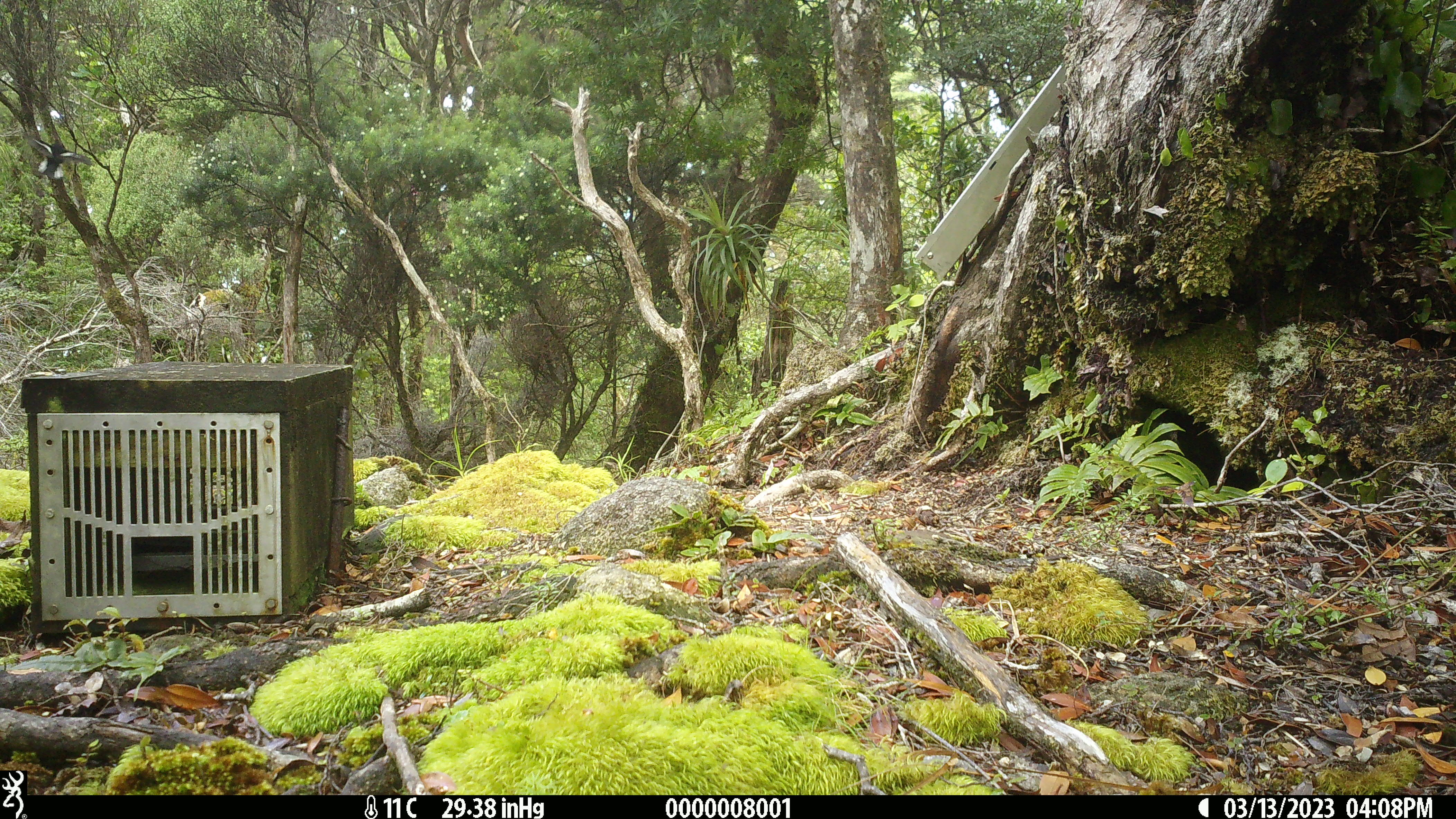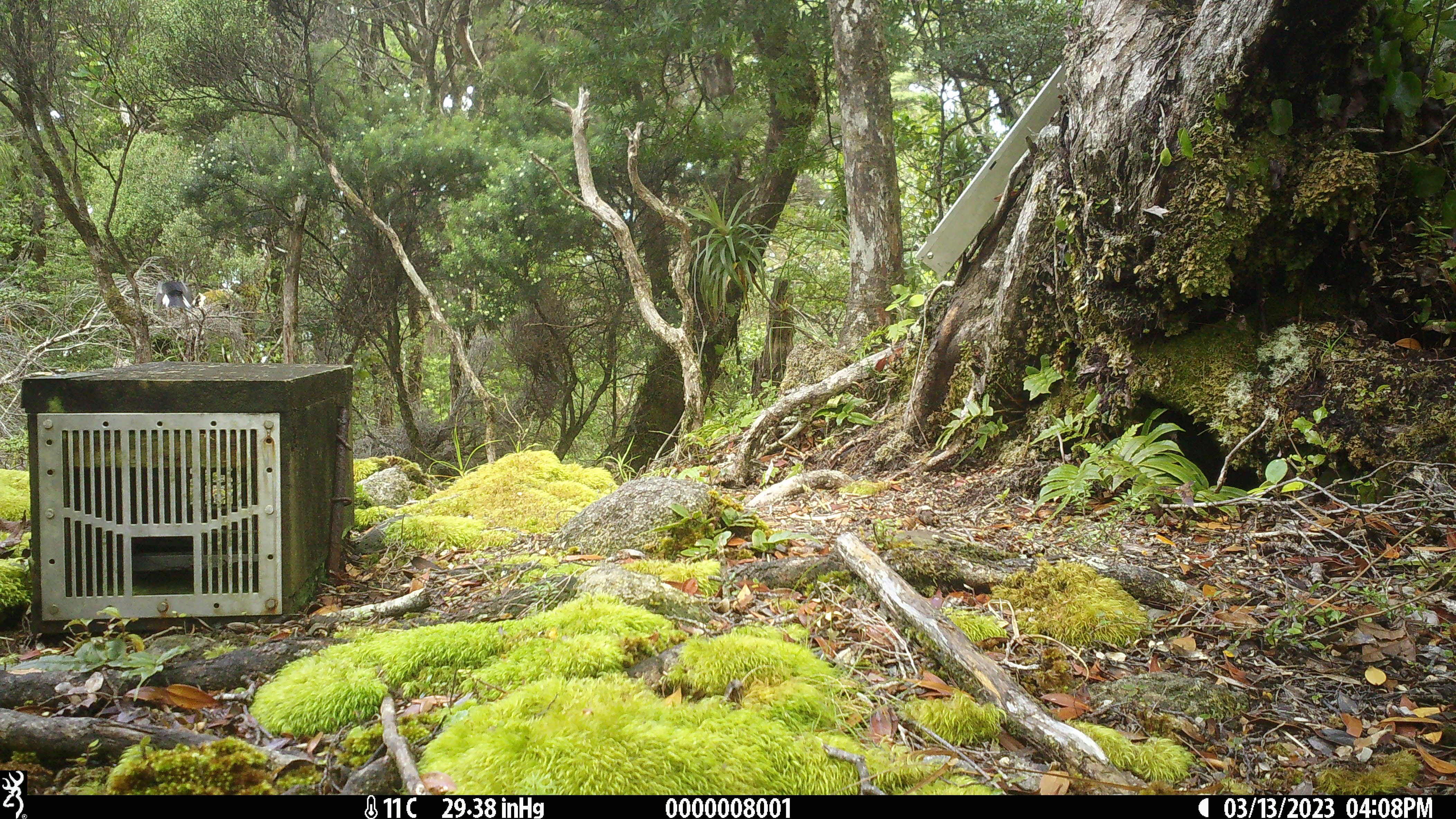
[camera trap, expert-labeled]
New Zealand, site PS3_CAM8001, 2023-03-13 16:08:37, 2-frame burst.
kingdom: Animalia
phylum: Chordata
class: Aves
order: Passeriformes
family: Petroicidae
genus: Petroica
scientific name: Petroica macrocephala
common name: tomtit